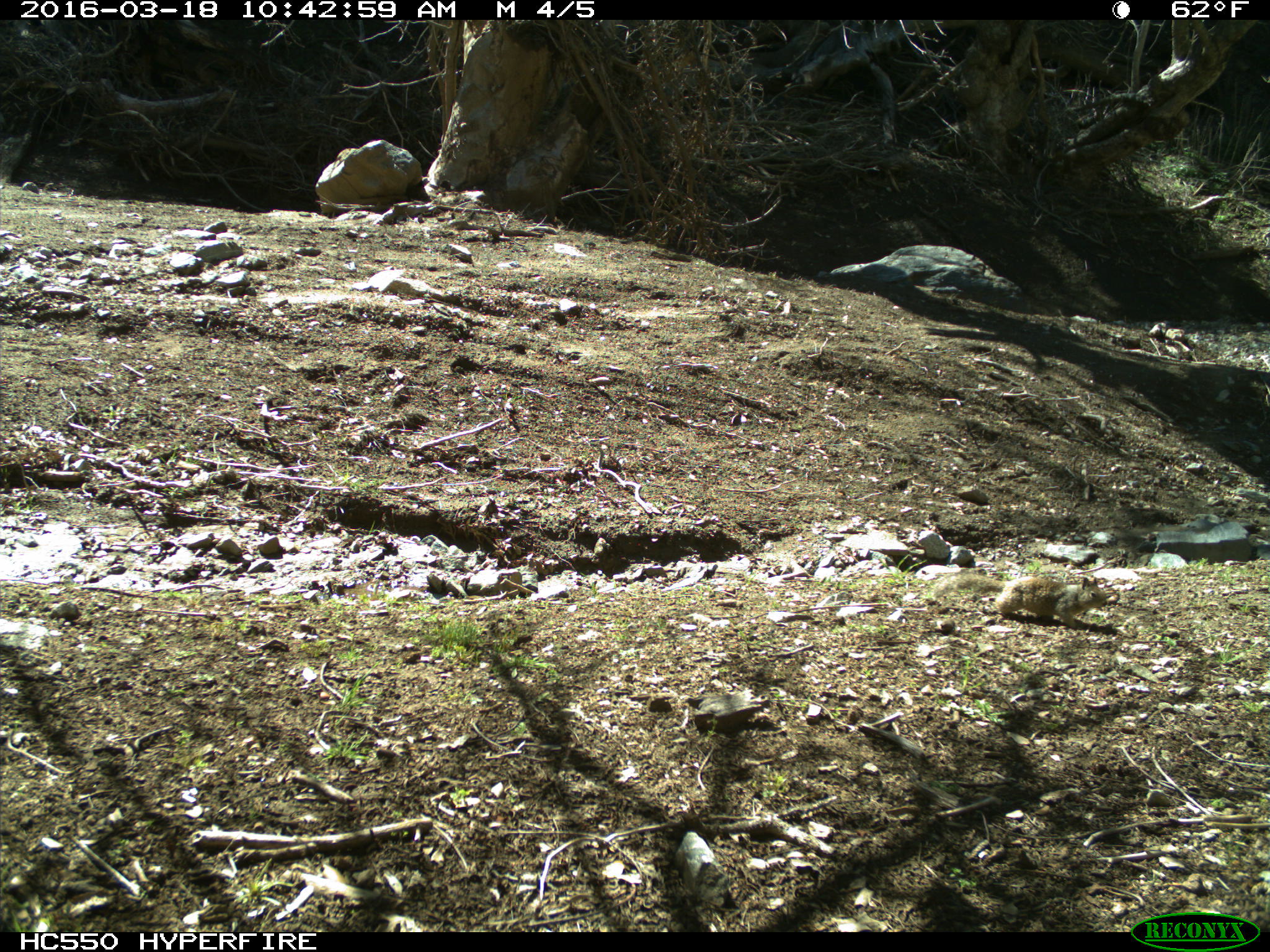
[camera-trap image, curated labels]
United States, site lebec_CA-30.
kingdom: Animalia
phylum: Chordata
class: Mammalia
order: Rodentia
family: Sciuridae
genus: Otospermophilus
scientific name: Otospermophilus beecheyi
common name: california ground squirrel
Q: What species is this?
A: Otospermophilus beecheyi (california ground squirrel).